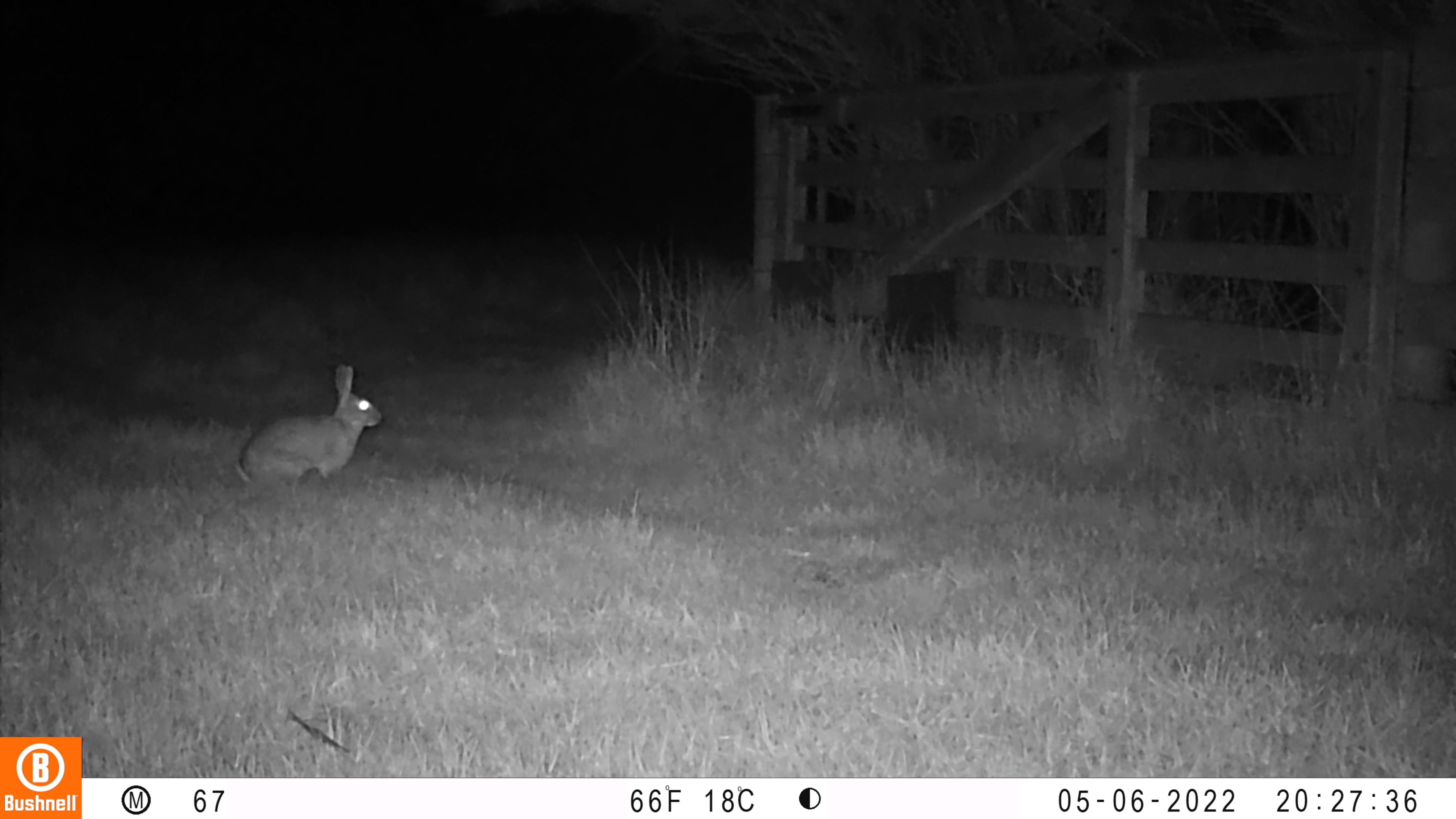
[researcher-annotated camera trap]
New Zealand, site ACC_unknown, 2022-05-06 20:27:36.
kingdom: Animalia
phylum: Chordata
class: Mammalia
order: Lagomorpha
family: Leporidae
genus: Oryctolagus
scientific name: Oryctolagus cuniculus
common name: european rabbit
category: rabbit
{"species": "rabbit (european rabbit) (Oryctolagus cuniculus)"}